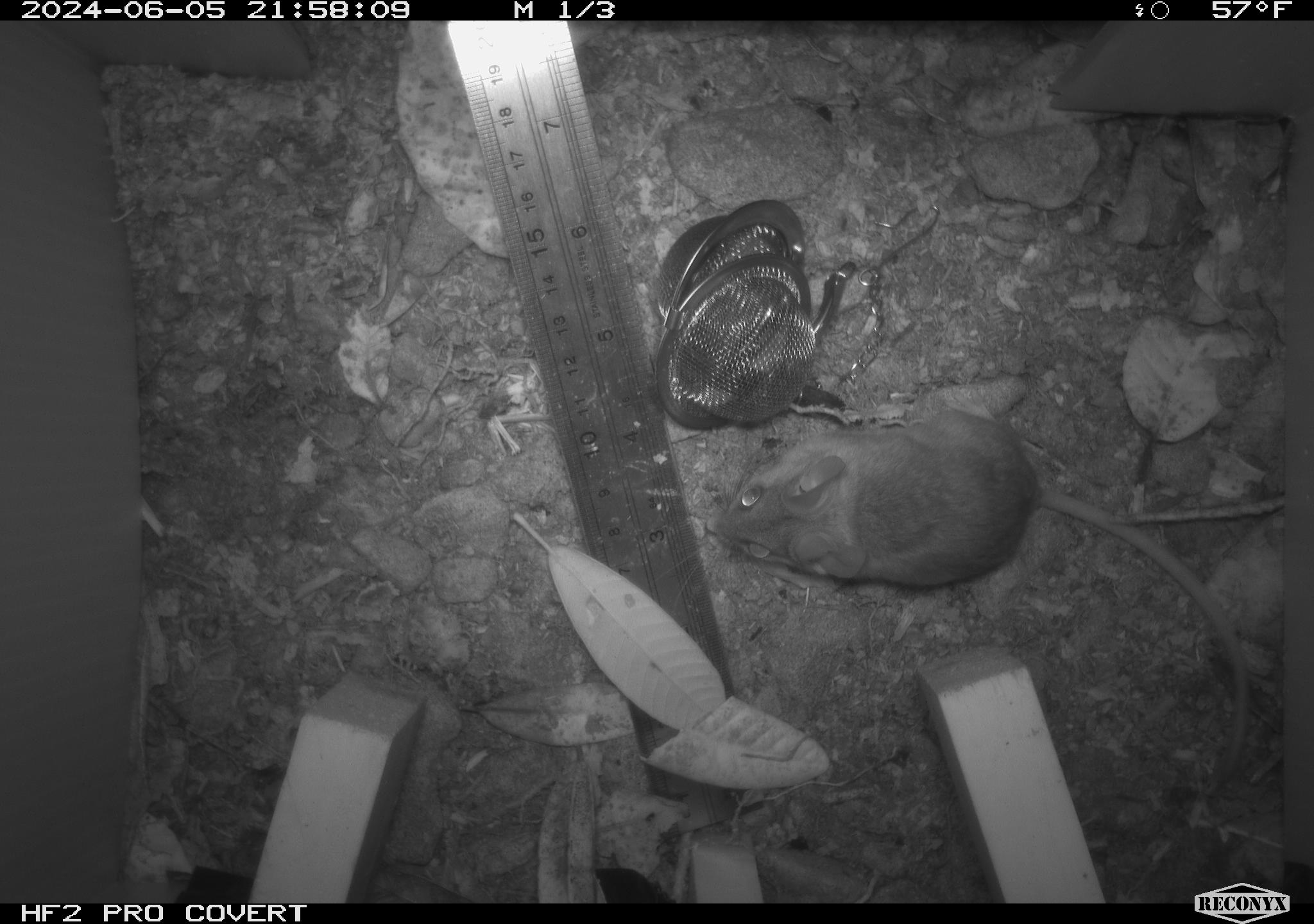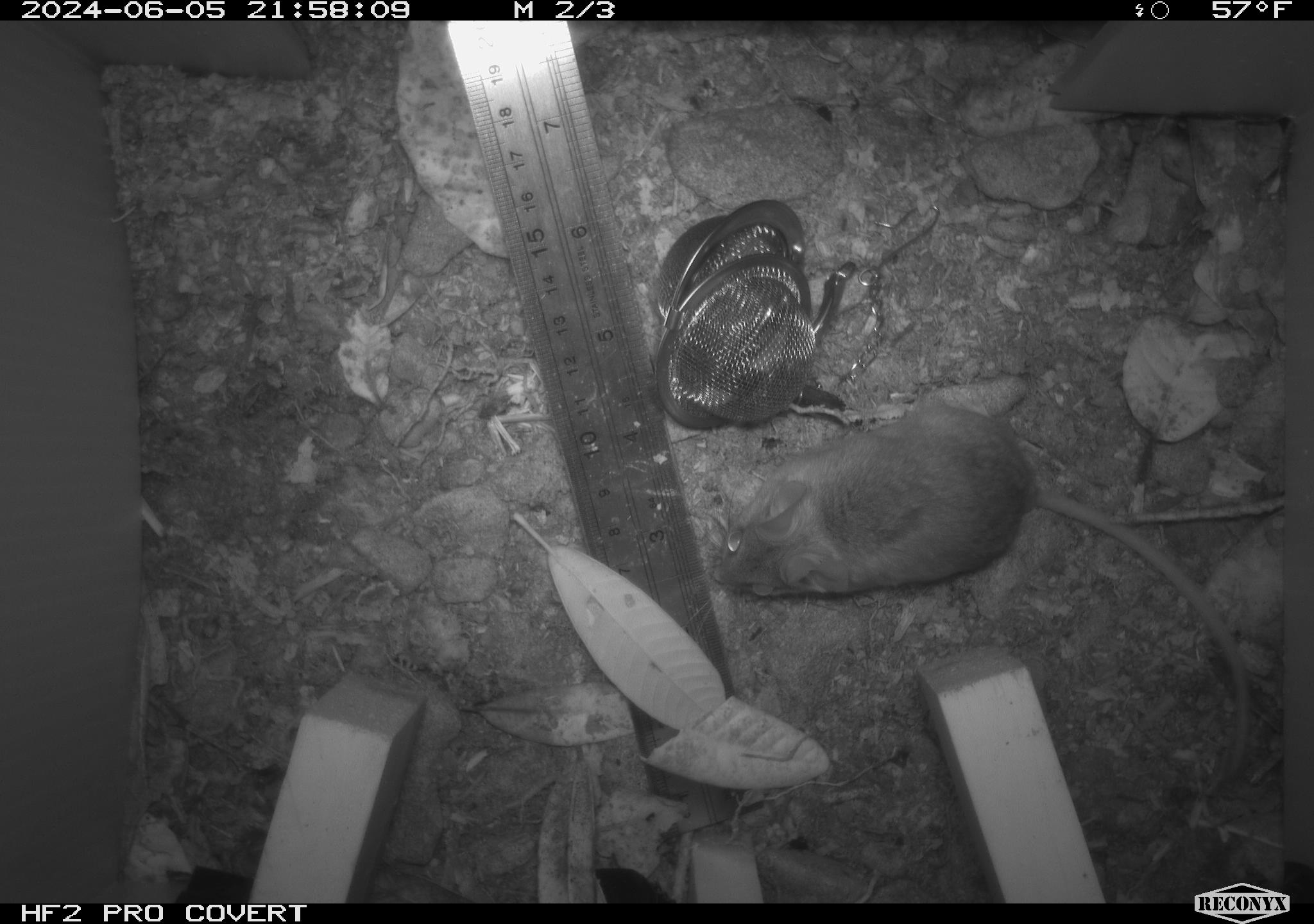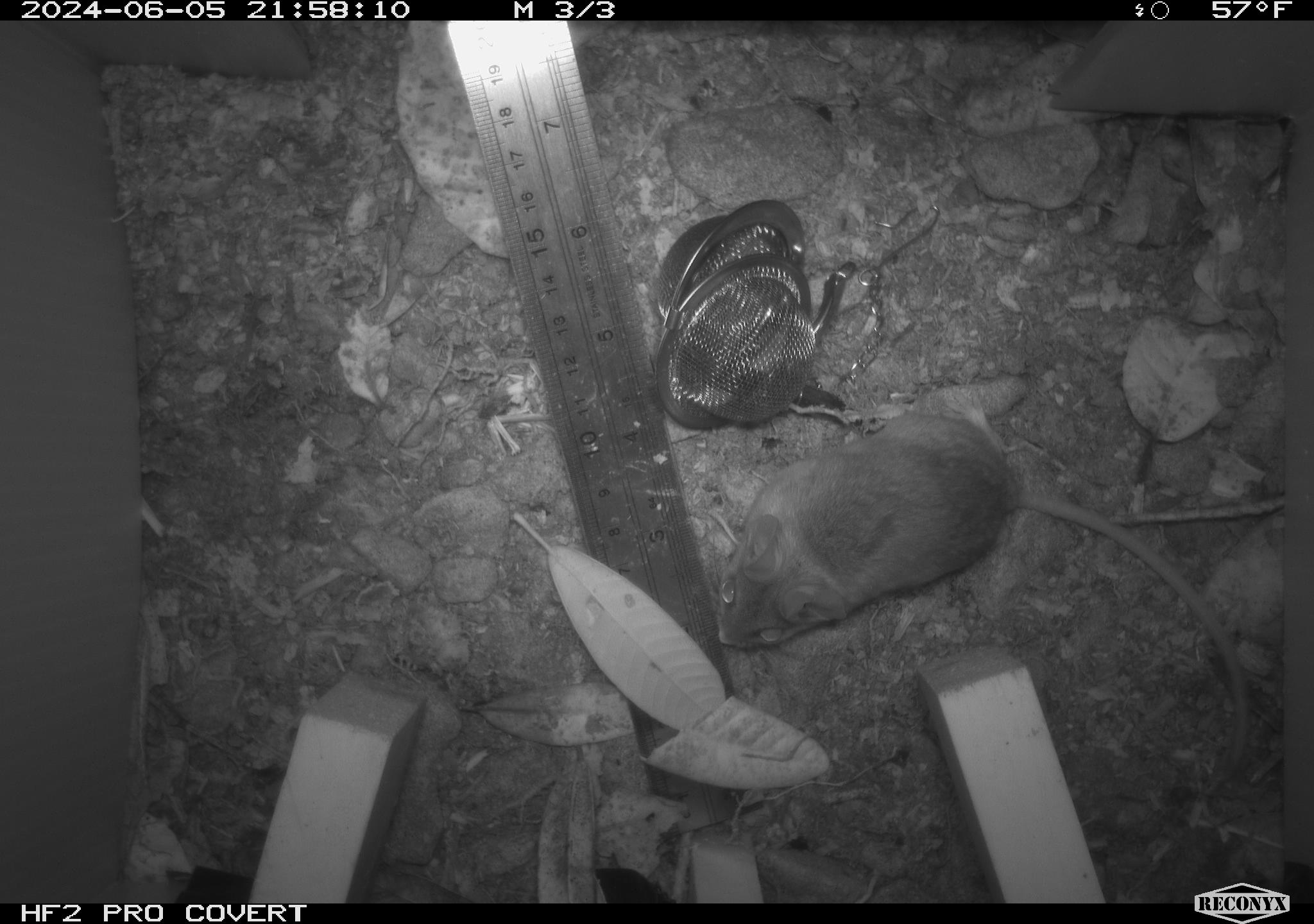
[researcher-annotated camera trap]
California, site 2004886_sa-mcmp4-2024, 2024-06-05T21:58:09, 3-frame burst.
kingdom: Animalia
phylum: Chordata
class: Mammalia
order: Rodentia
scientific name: Rodentia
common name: mouse species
Mouse species (Rodentia).